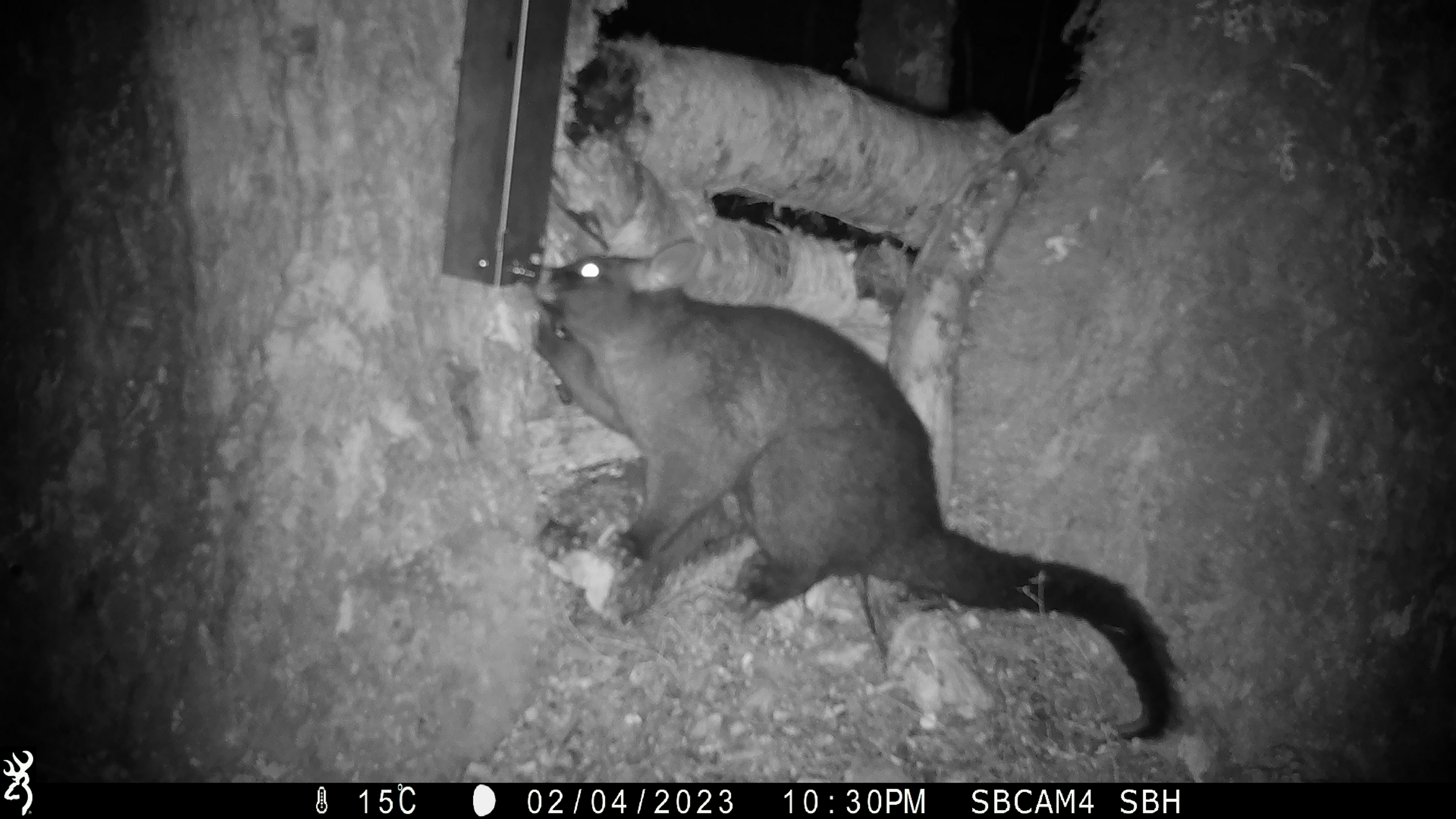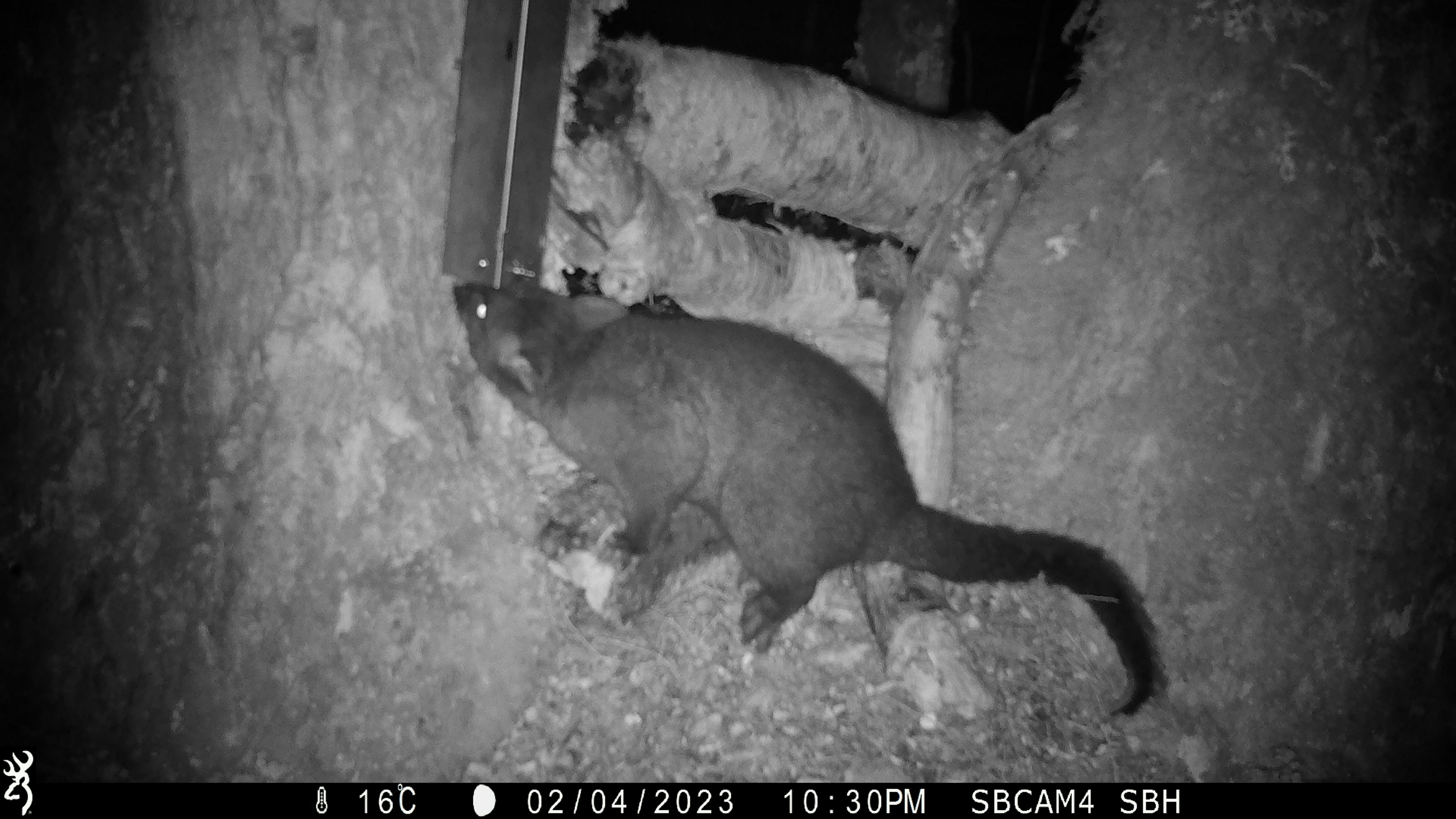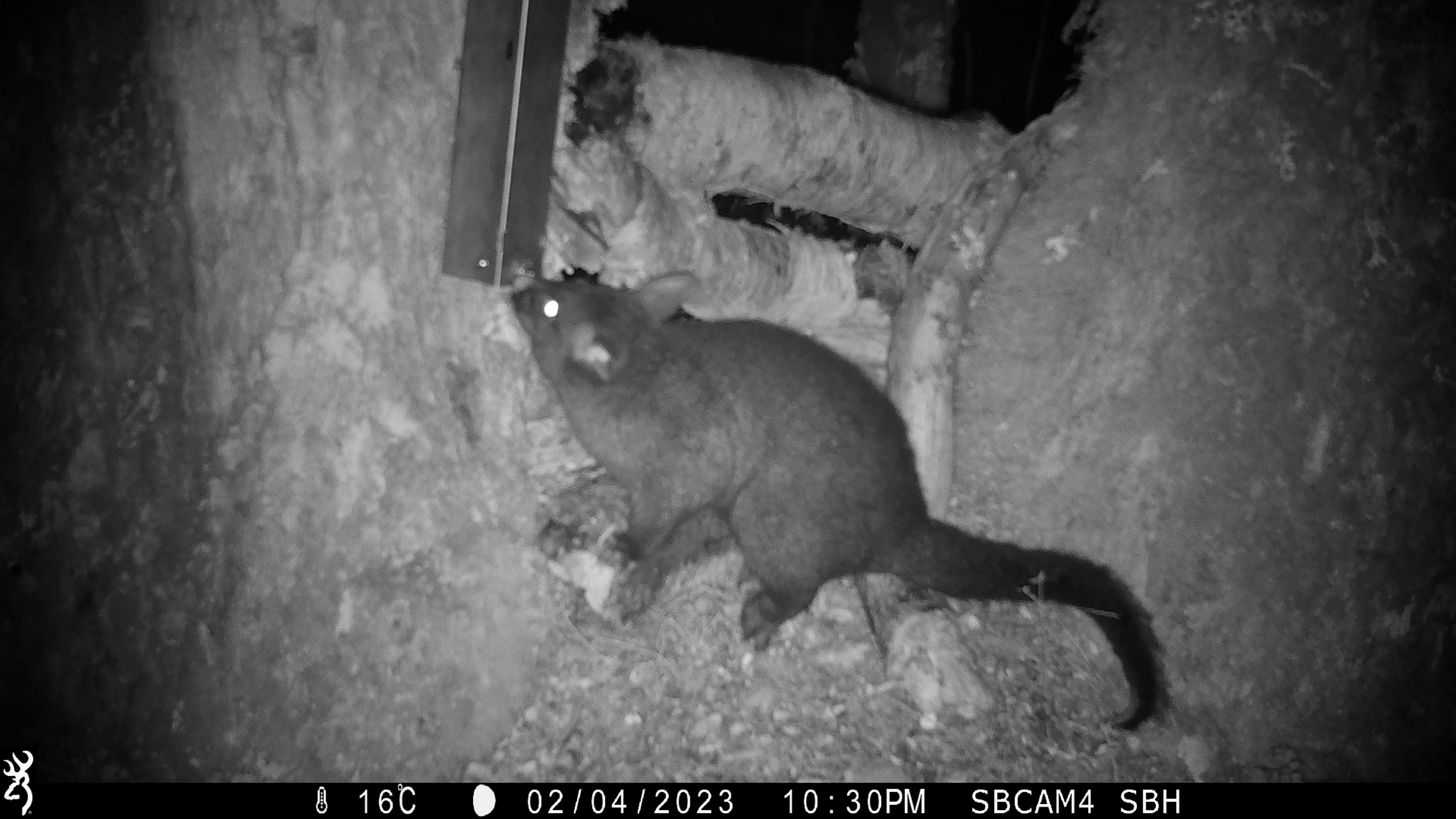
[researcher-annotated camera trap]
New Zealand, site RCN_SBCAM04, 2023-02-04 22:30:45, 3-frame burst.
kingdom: Animalia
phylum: Chordata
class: Mammalia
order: Diprotodontia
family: Phalangeridae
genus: Trichosurus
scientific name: Trichosurus vulpecula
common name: common brushtail possum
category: possum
Possum (common brushtail possum) (Trichosurus vulpecula).